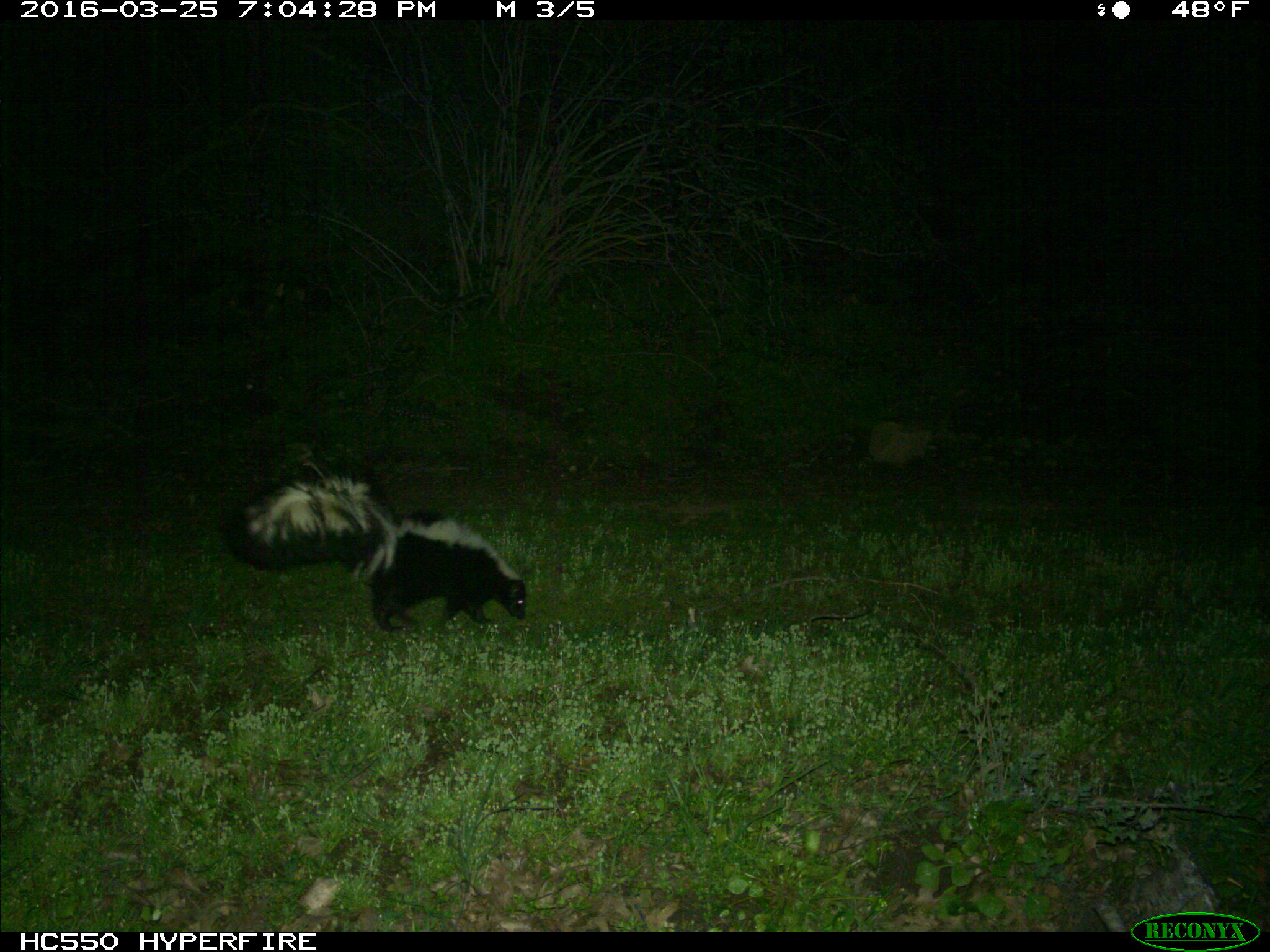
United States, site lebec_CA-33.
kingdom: Animalia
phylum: Chordata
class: Mammalia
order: Carnivora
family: Mephitidae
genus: Mephitis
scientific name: Mephitis mephitis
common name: striped skunk